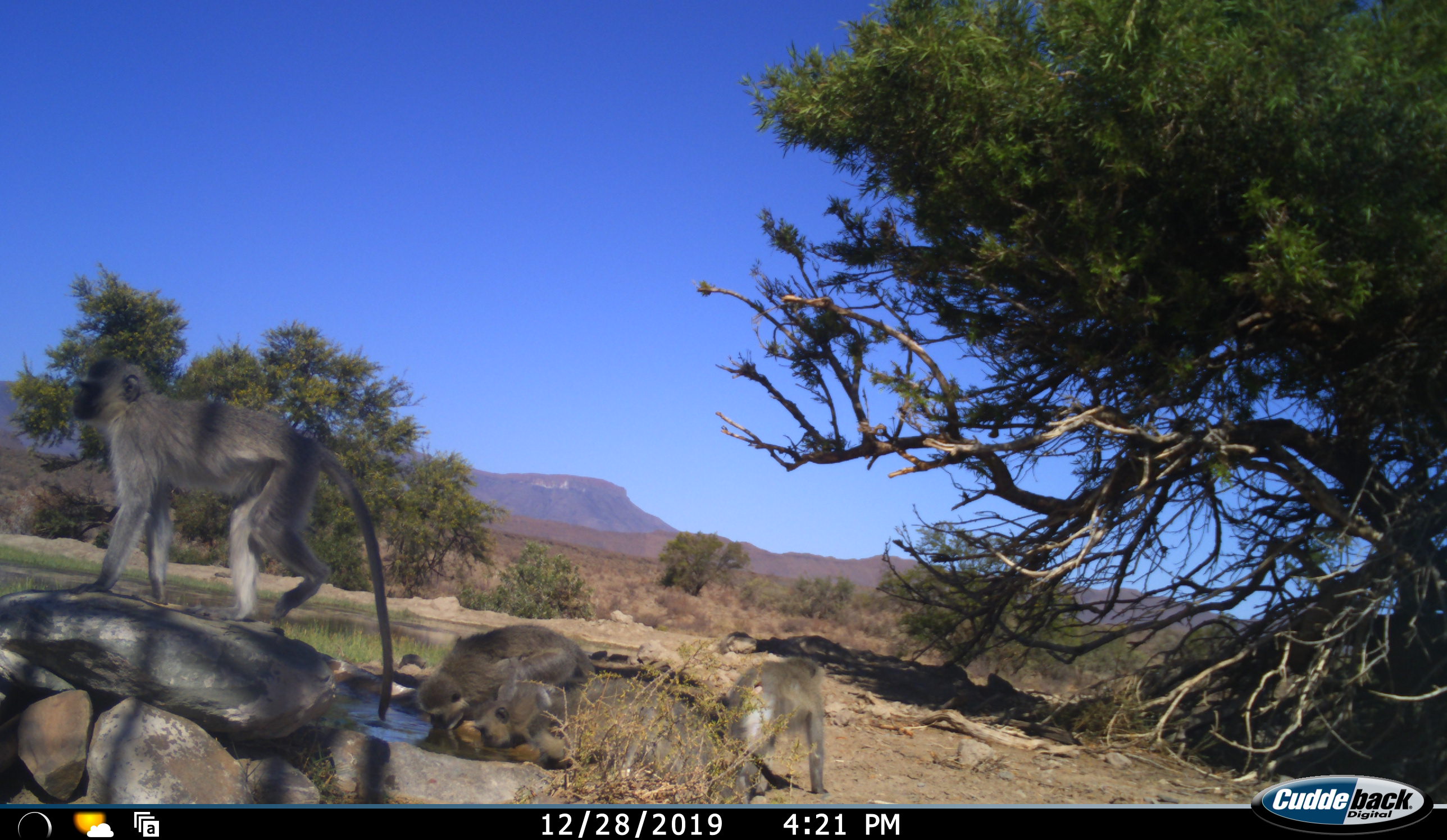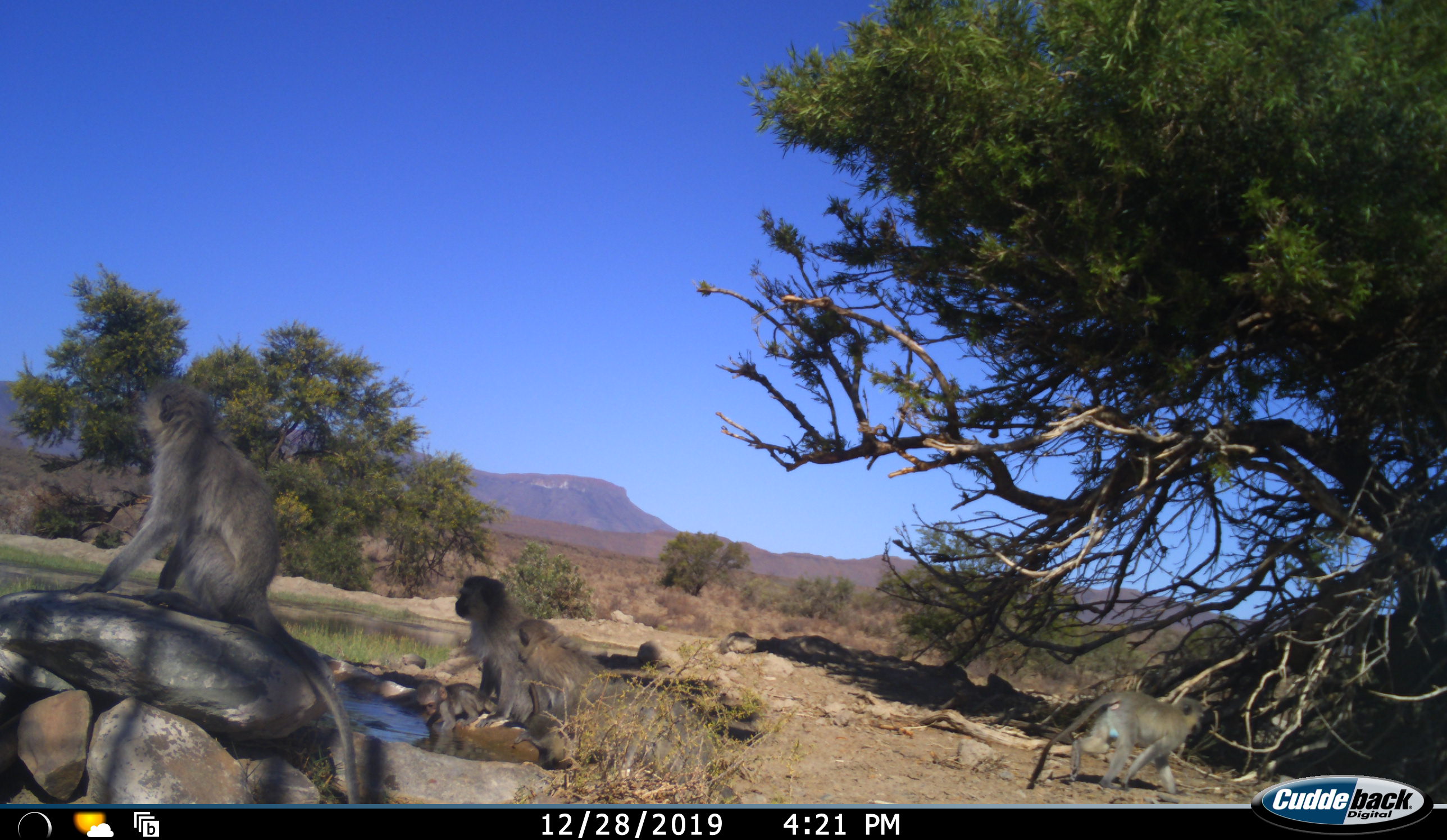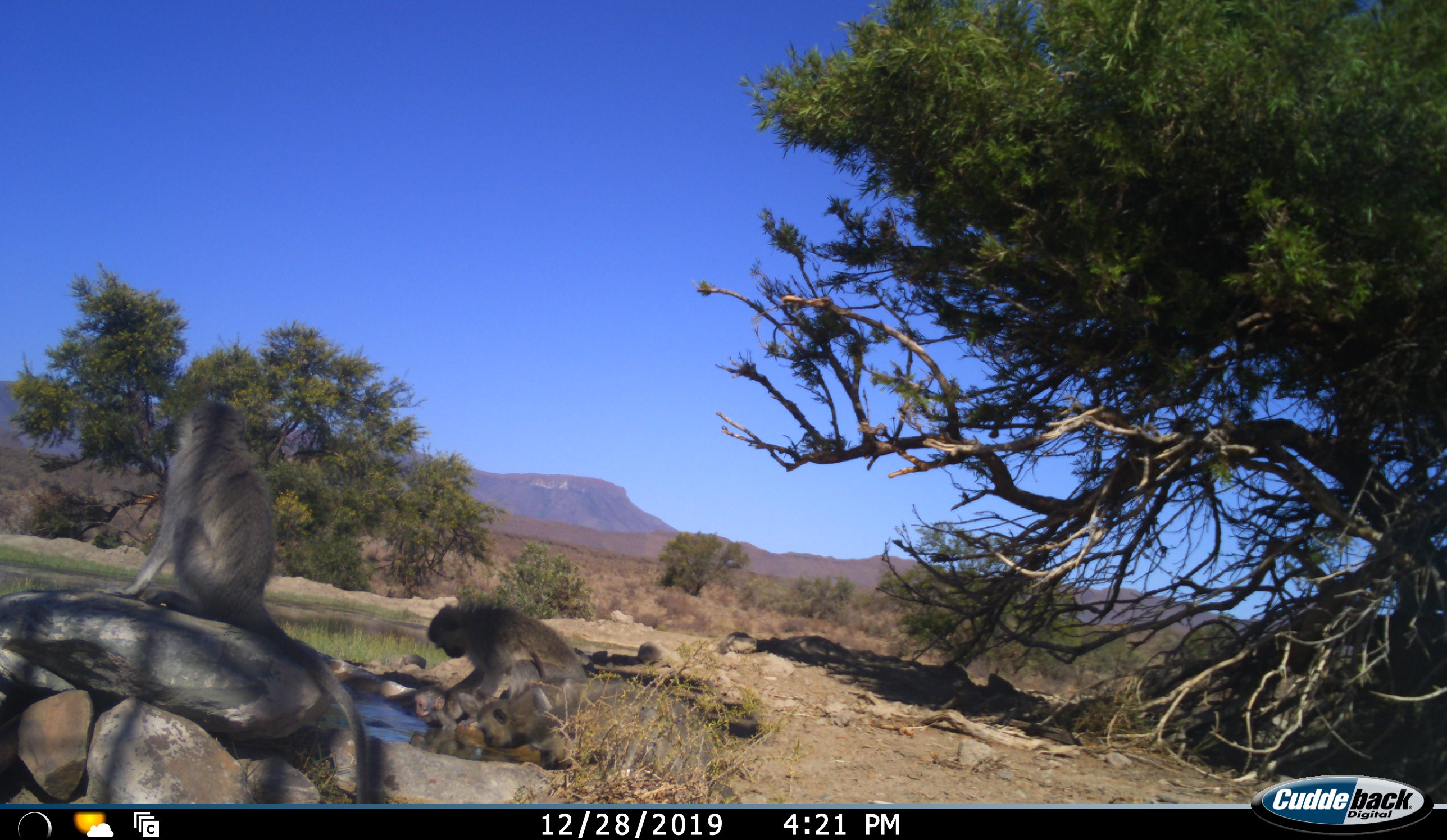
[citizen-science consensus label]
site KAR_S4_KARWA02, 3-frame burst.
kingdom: Animalia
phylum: Chordata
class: Mammalia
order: Primates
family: Cercopithecidae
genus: Chlorocebus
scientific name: Chlorocebus pygerythrus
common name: vervet monkey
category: monkeyvervet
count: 5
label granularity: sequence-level